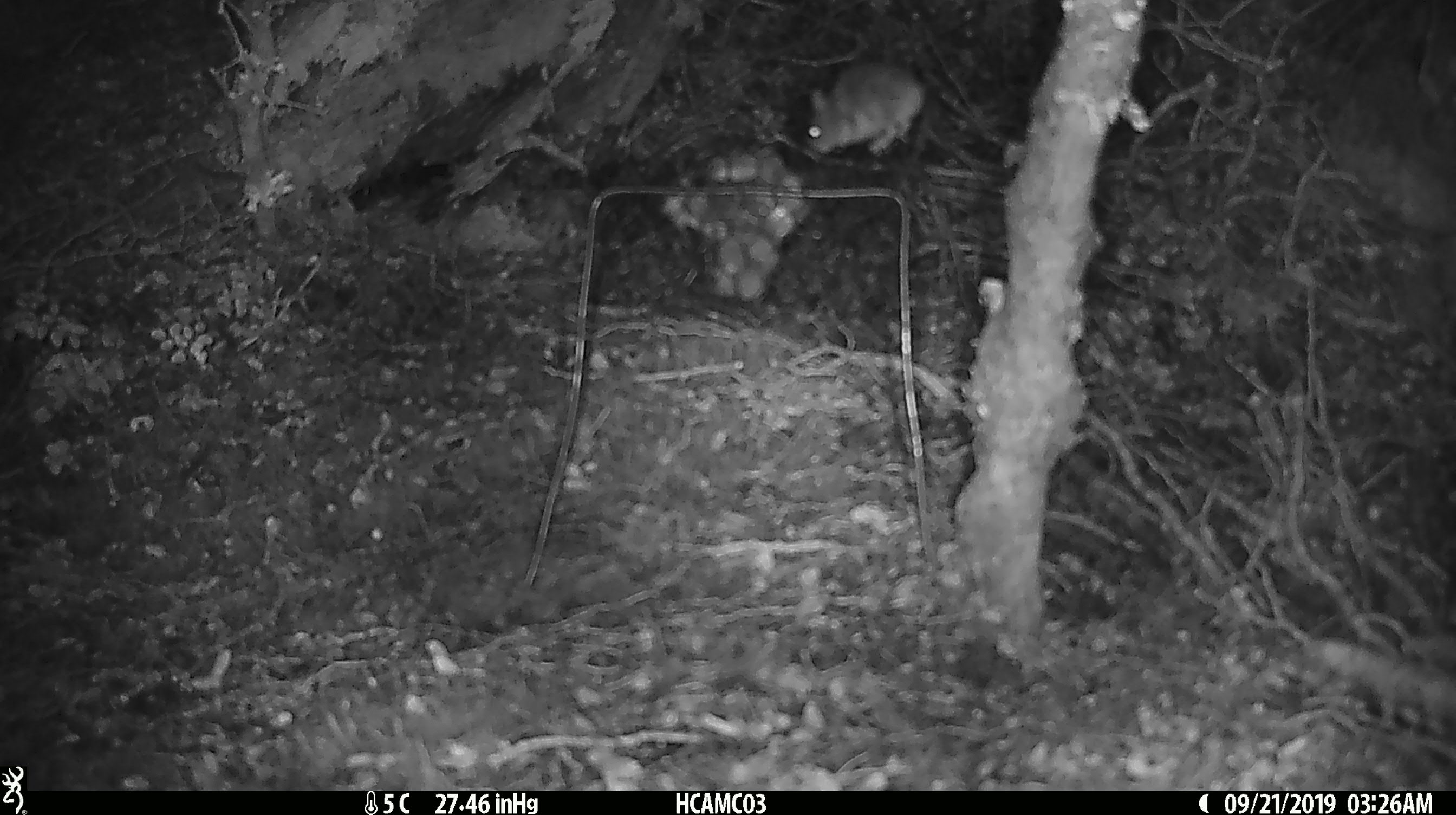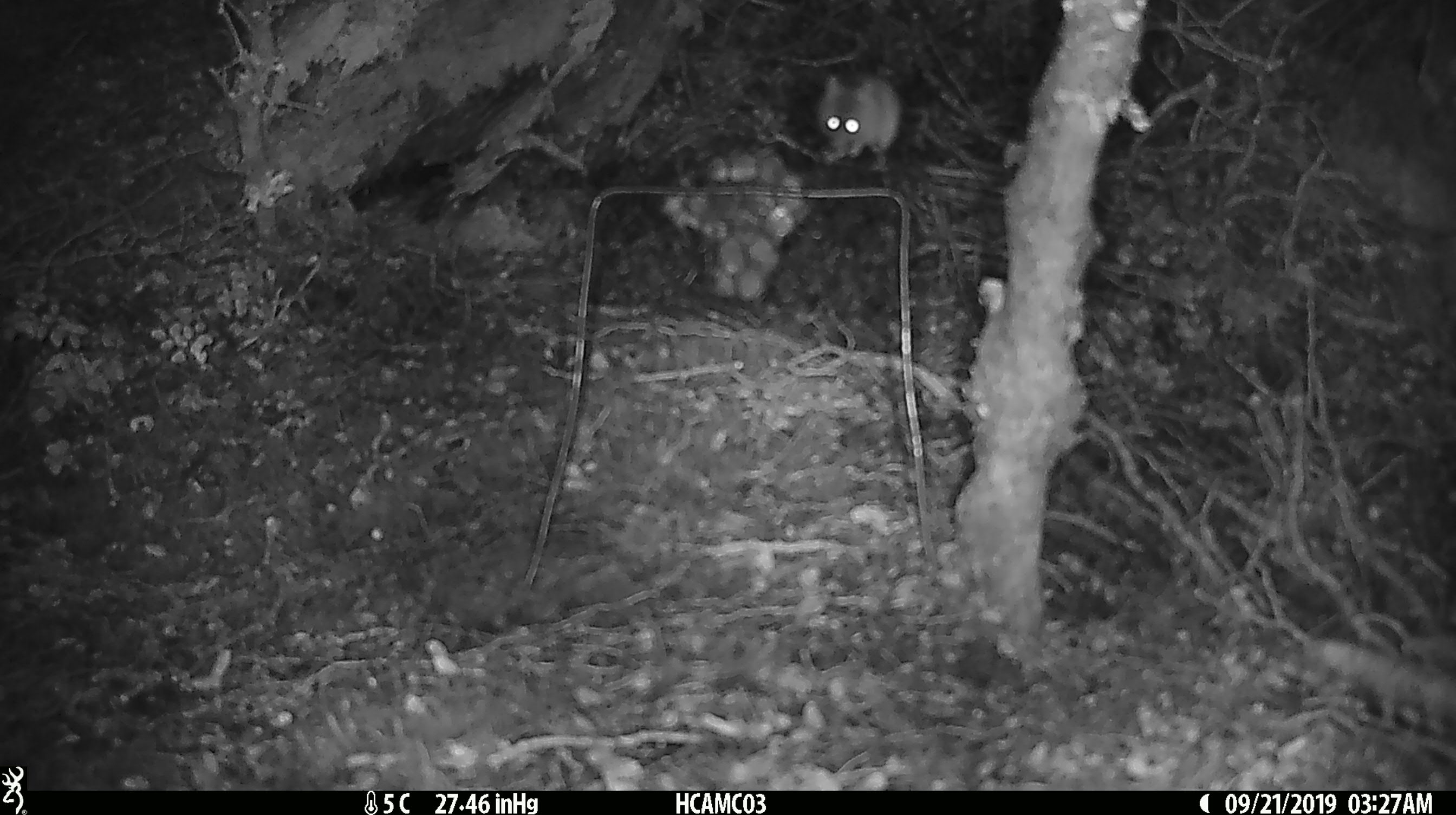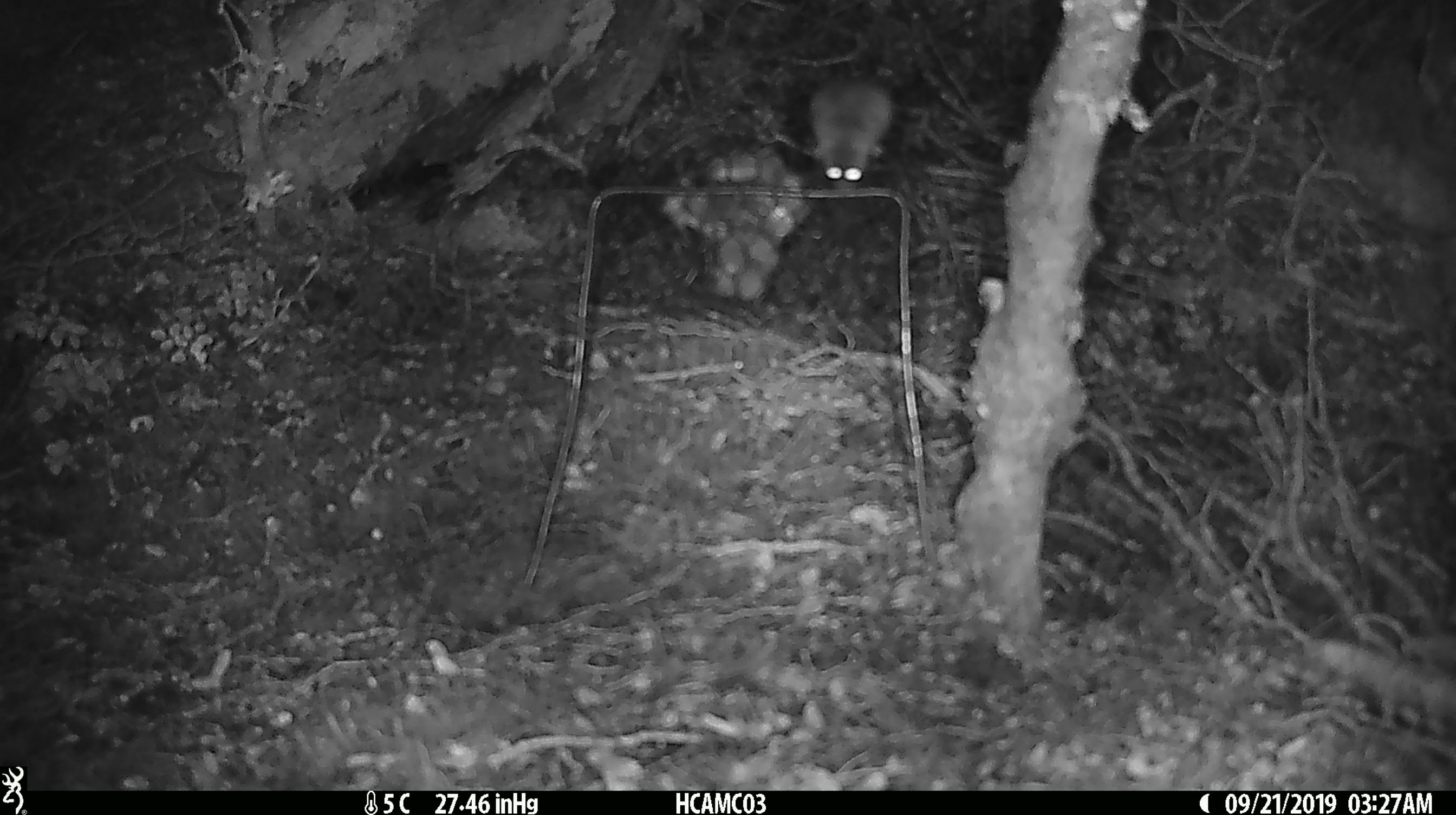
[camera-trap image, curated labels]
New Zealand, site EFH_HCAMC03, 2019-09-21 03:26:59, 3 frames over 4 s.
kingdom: Animalia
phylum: Chordata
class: Mammalia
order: Rodentia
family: Muridae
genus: Mus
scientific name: Mus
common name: mouse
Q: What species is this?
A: Mouse (Mus).